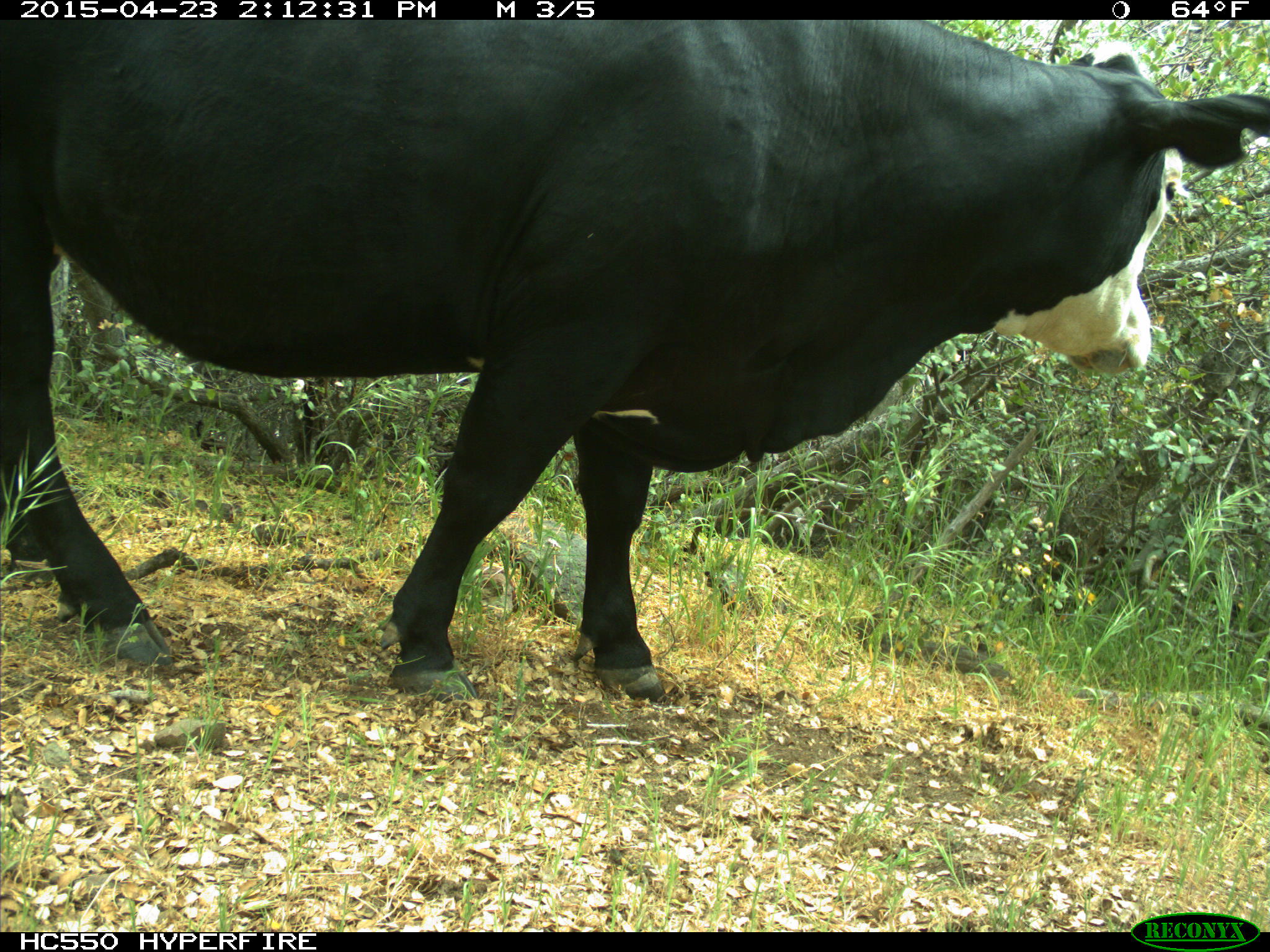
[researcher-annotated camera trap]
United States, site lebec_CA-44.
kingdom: Animalia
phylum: Chordata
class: Mammalia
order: Artiodactyla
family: Bovidae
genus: Bos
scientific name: Bos taurus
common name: domestic cow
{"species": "Bos taurus (domestic cow)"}